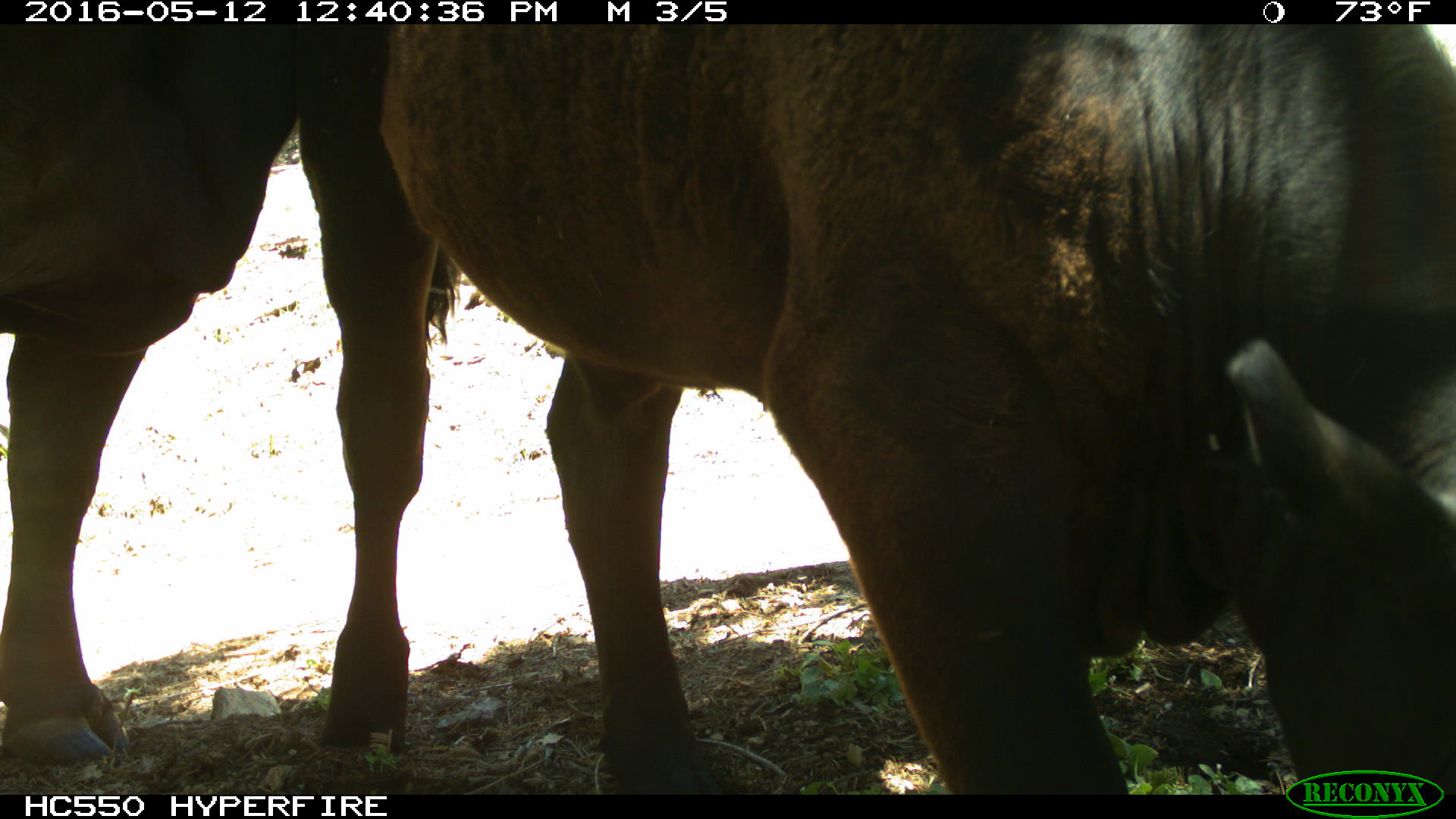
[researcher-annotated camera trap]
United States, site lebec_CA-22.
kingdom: Animalia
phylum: Chordata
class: Mammalia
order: Artiodactyla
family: Bovidae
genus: Bos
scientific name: Bos taurus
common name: domestic cow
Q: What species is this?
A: Bos taurus (domestic cow).